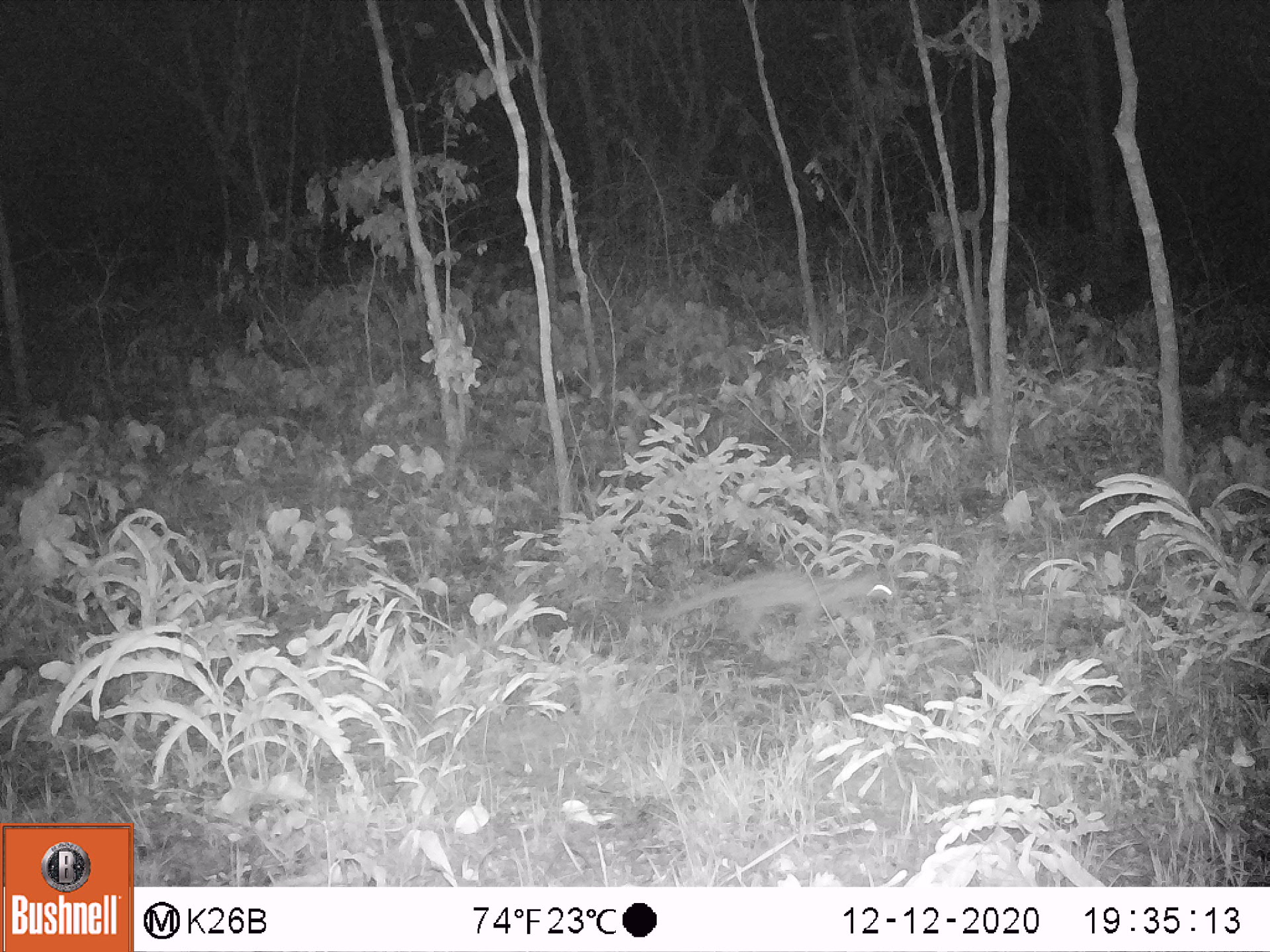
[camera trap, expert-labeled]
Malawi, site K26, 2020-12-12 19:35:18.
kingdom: Animalia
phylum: Chordata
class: Mammalia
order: Carnivora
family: Viverridae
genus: Genetta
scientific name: Genetta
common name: genet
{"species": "genet (Genetta)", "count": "1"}